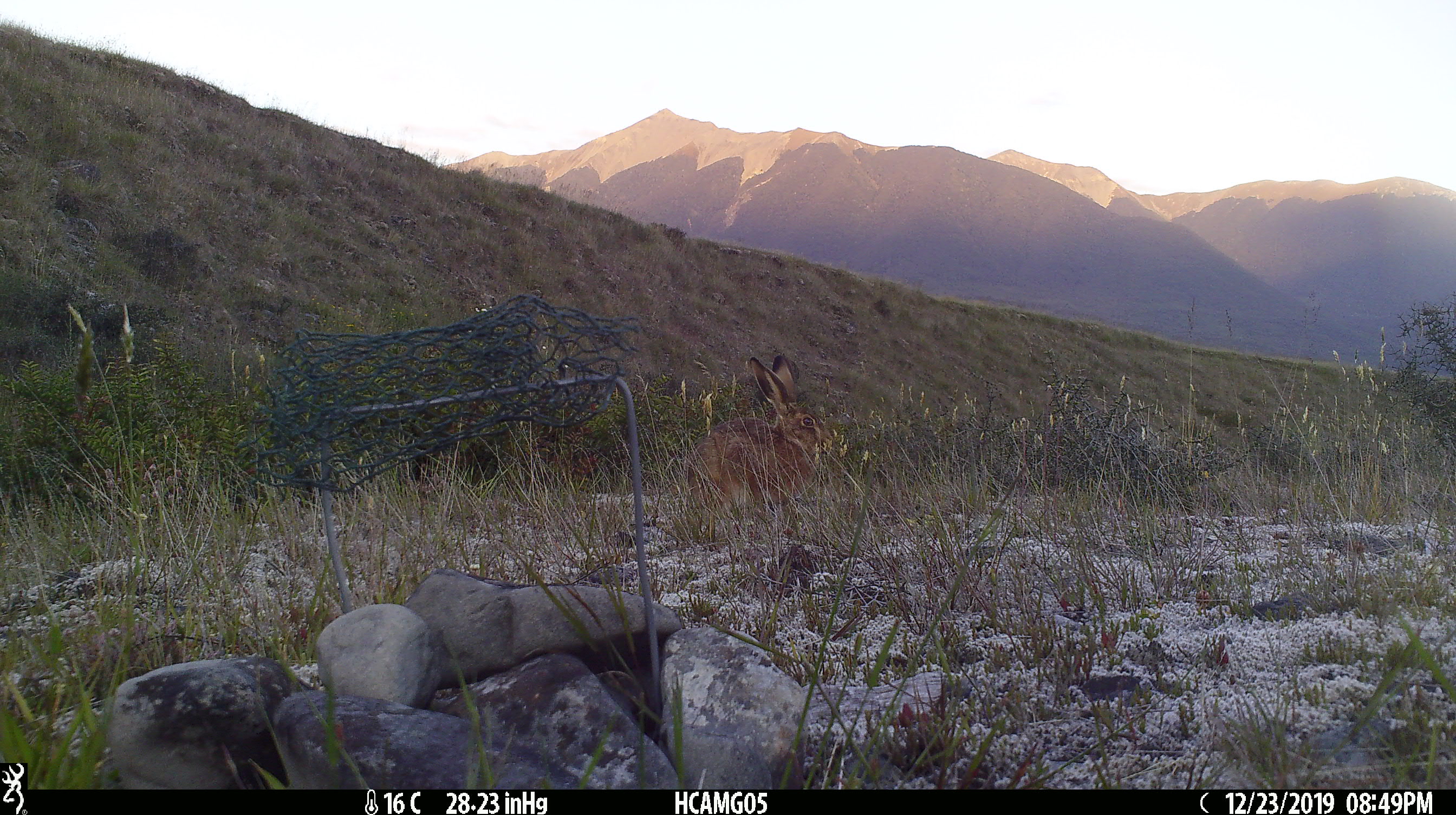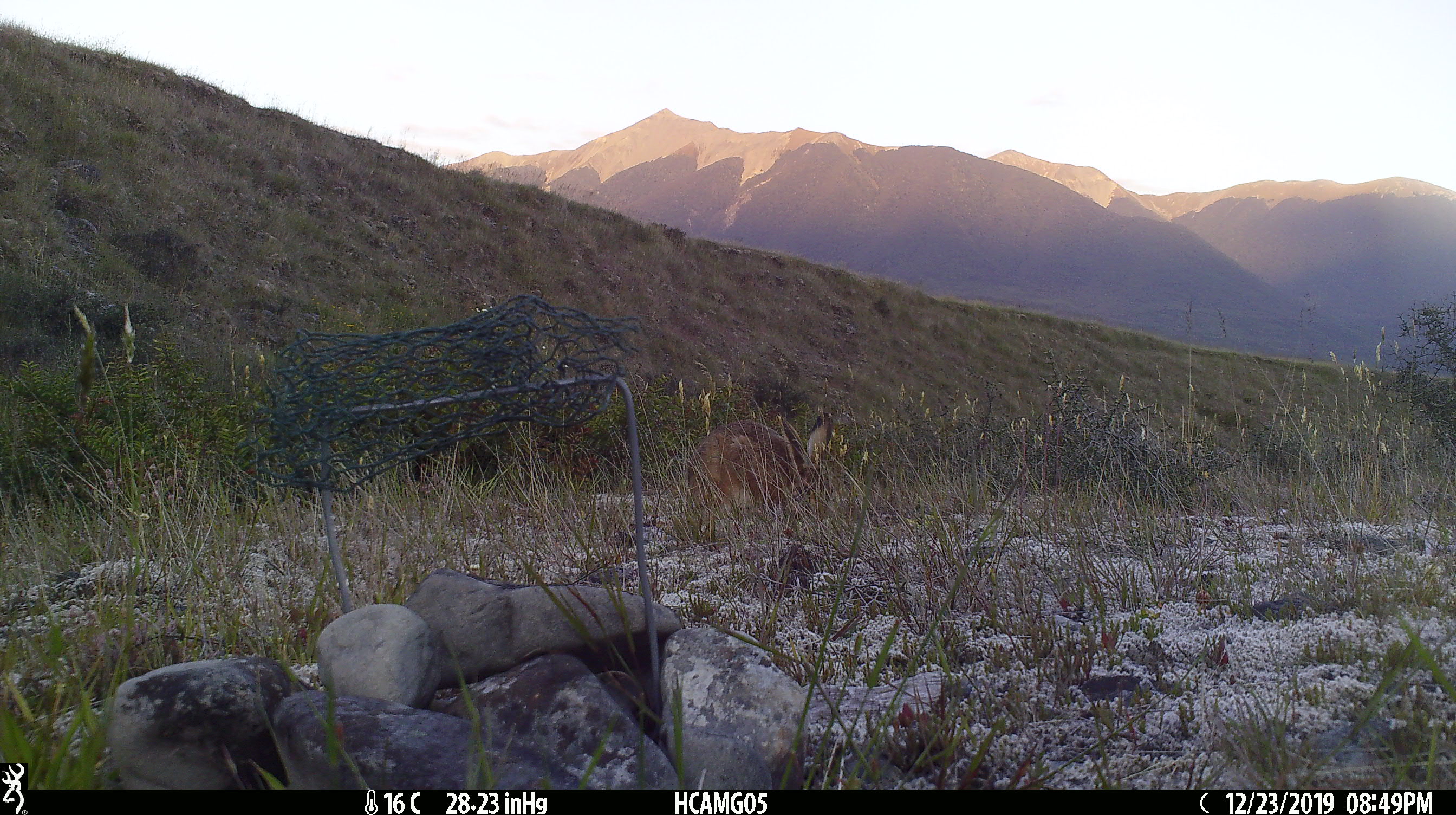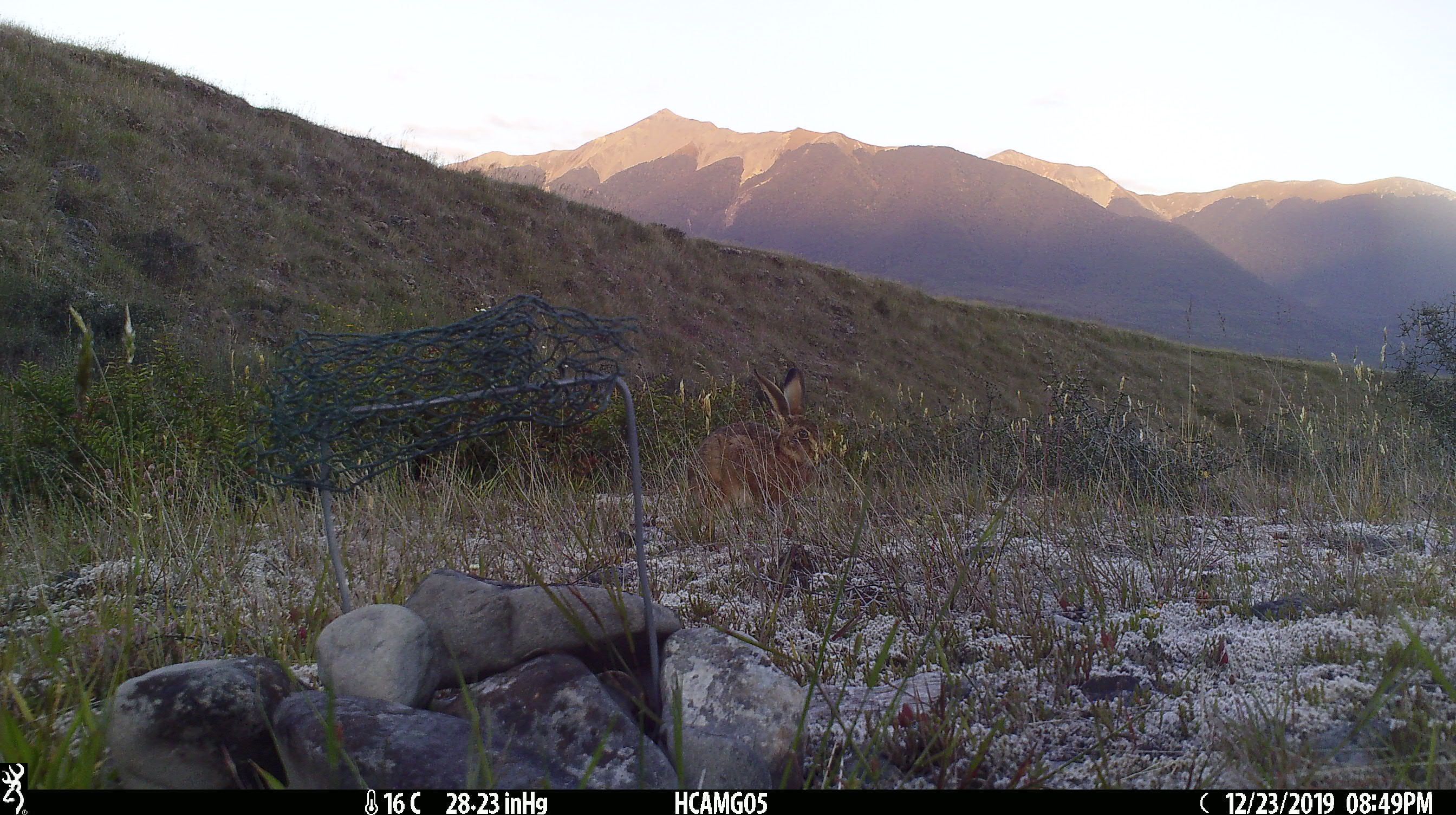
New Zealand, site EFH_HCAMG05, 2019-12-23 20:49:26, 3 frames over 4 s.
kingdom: Animalia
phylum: Chordata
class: Mammalia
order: Lagomorpha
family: Leporidae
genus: Lepus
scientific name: Lepus europaeus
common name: brown hare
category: hare